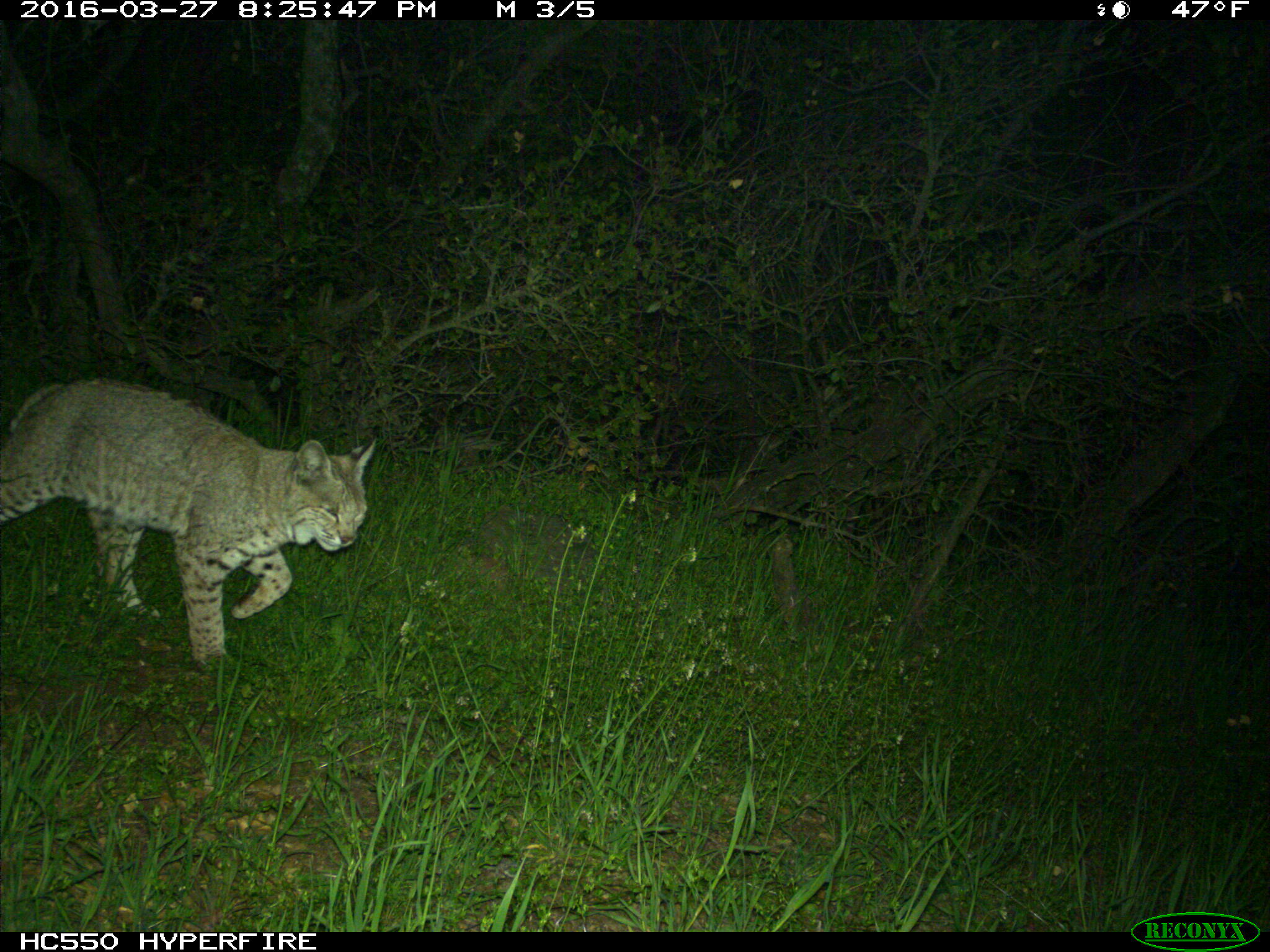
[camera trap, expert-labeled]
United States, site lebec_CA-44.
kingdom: Animalia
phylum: Chordata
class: Mammalia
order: Carnivora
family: Felidae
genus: Lynx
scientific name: Lynx rufus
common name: bobcat